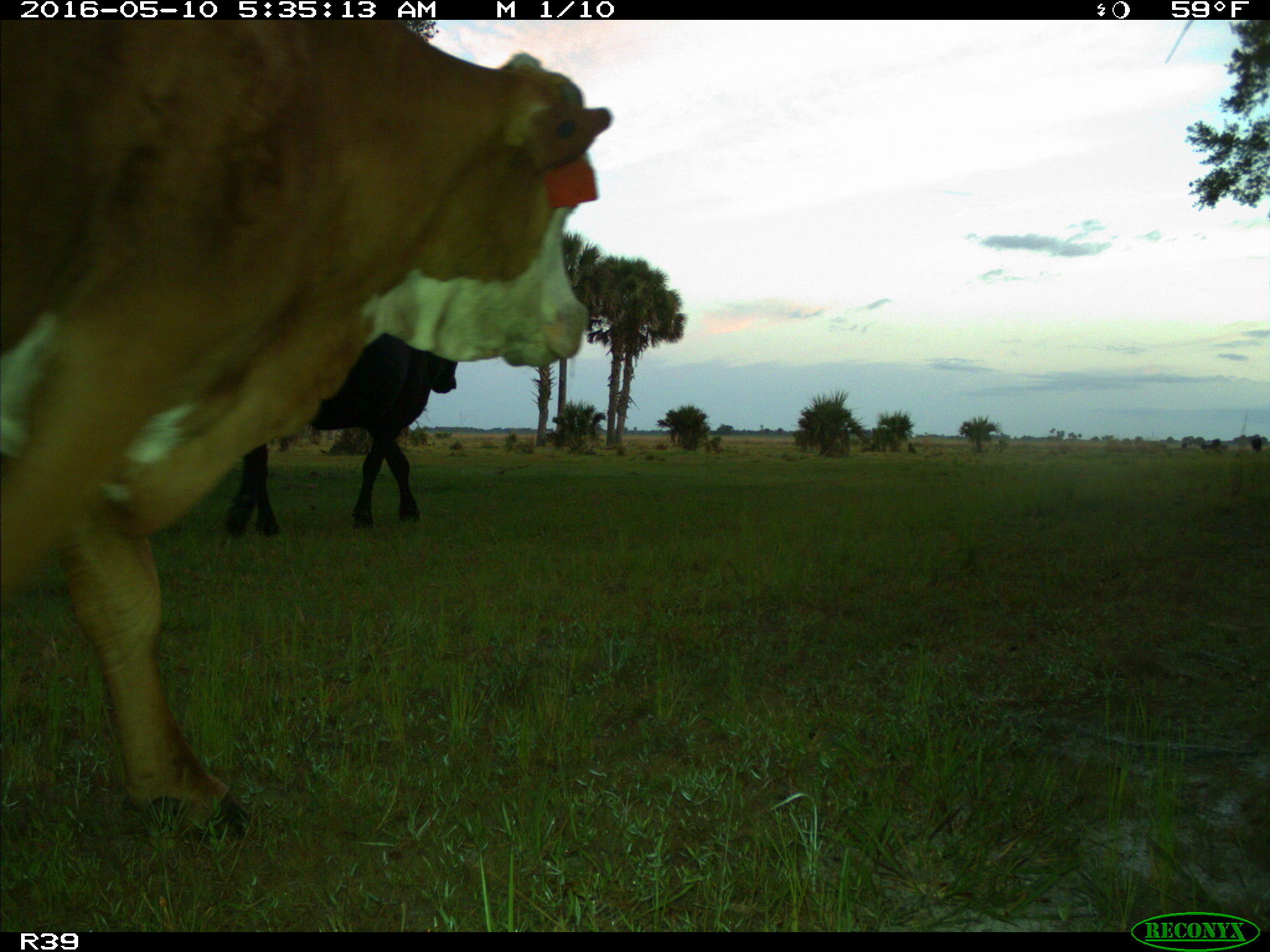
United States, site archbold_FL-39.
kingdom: Animalia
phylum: Chordata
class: Mammalia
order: Artiodactyla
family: Bovidae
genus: Bos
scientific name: Bos taurus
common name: domestic cow